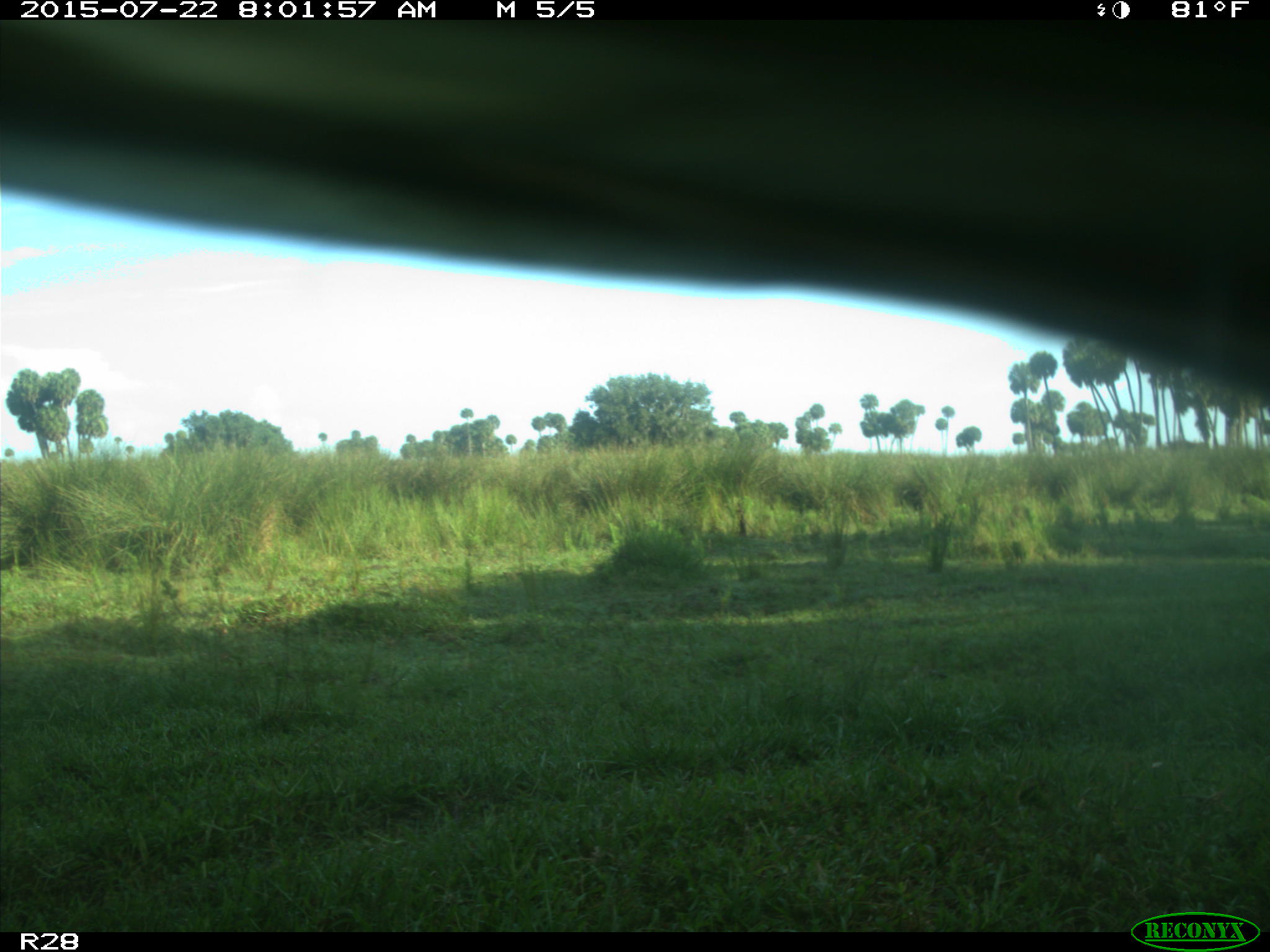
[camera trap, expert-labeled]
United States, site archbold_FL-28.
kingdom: Animalia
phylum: Chordata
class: Mammalia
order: Artiodactyla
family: Bovidae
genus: Bos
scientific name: Bos taurus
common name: domestic cow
Bos taurus (domestic cow).